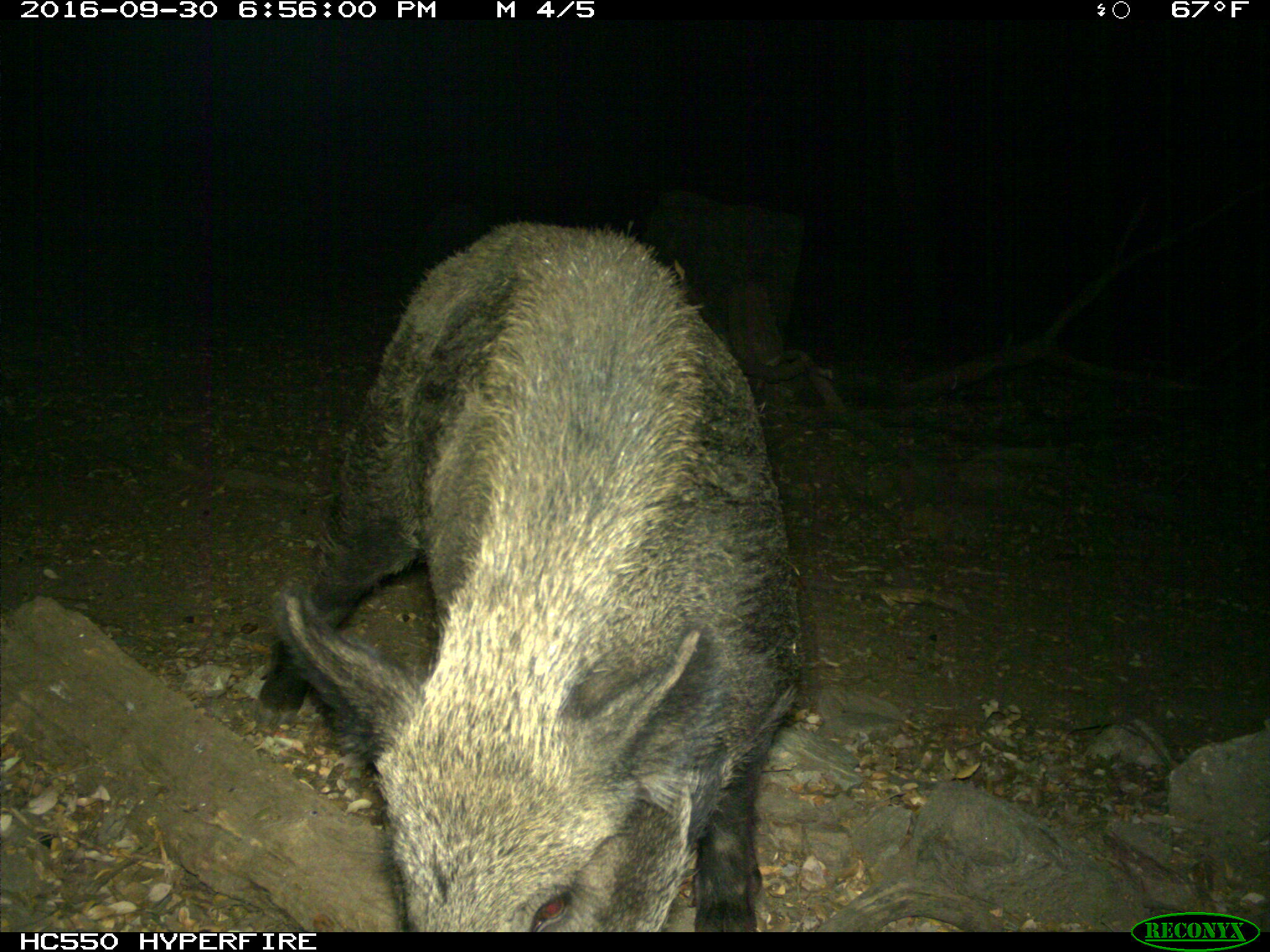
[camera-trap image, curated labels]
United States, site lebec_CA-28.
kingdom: Animalia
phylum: Chordata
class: Mammalia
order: Artiodactyla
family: Suidae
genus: Sus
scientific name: Sus scrofa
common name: wild boar